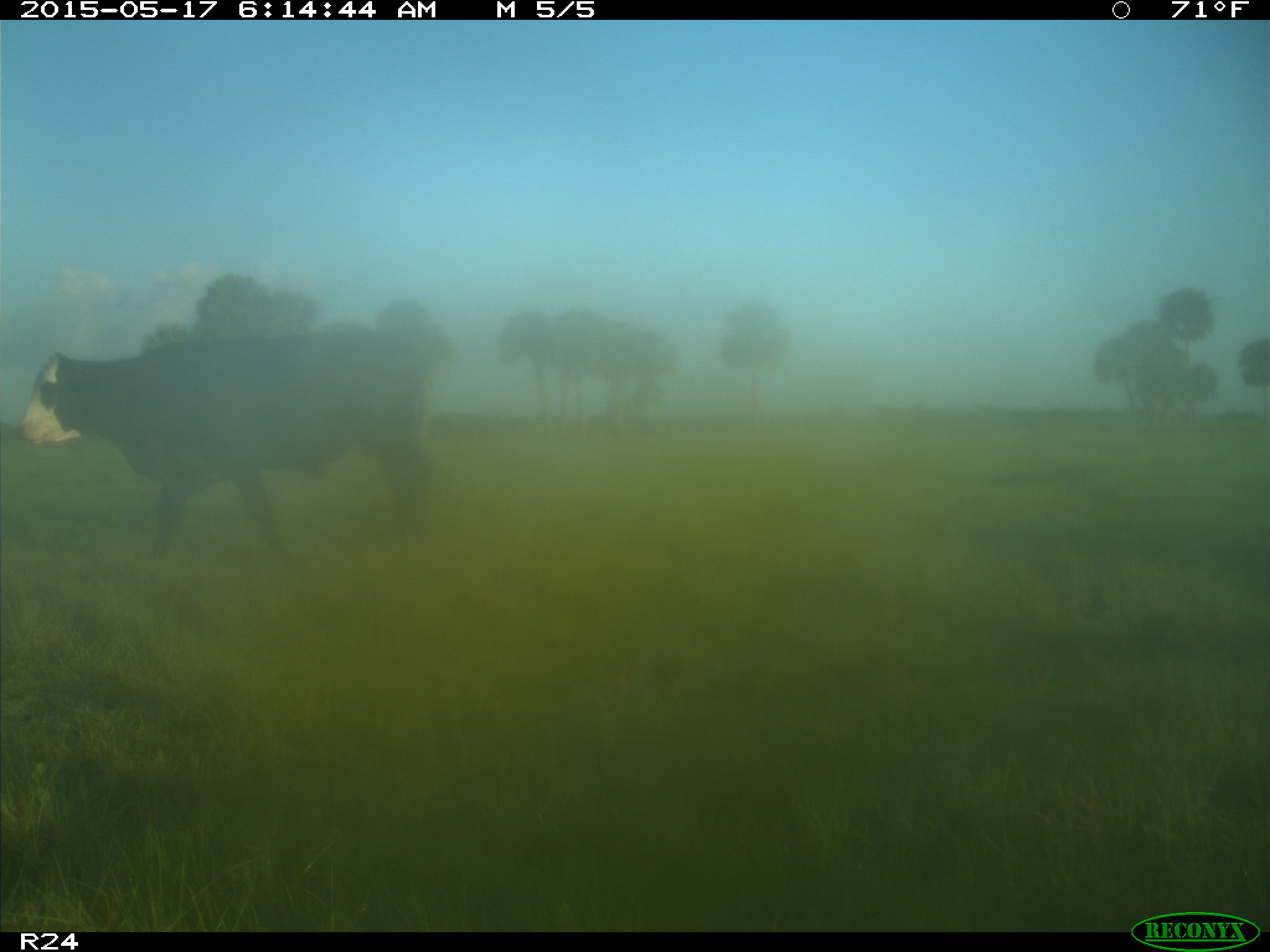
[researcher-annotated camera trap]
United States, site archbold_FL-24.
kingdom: Animalia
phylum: Chordata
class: Mammalia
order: Artiodactyla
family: Bovidae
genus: Bos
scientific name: Bos taurus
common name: domestic cow